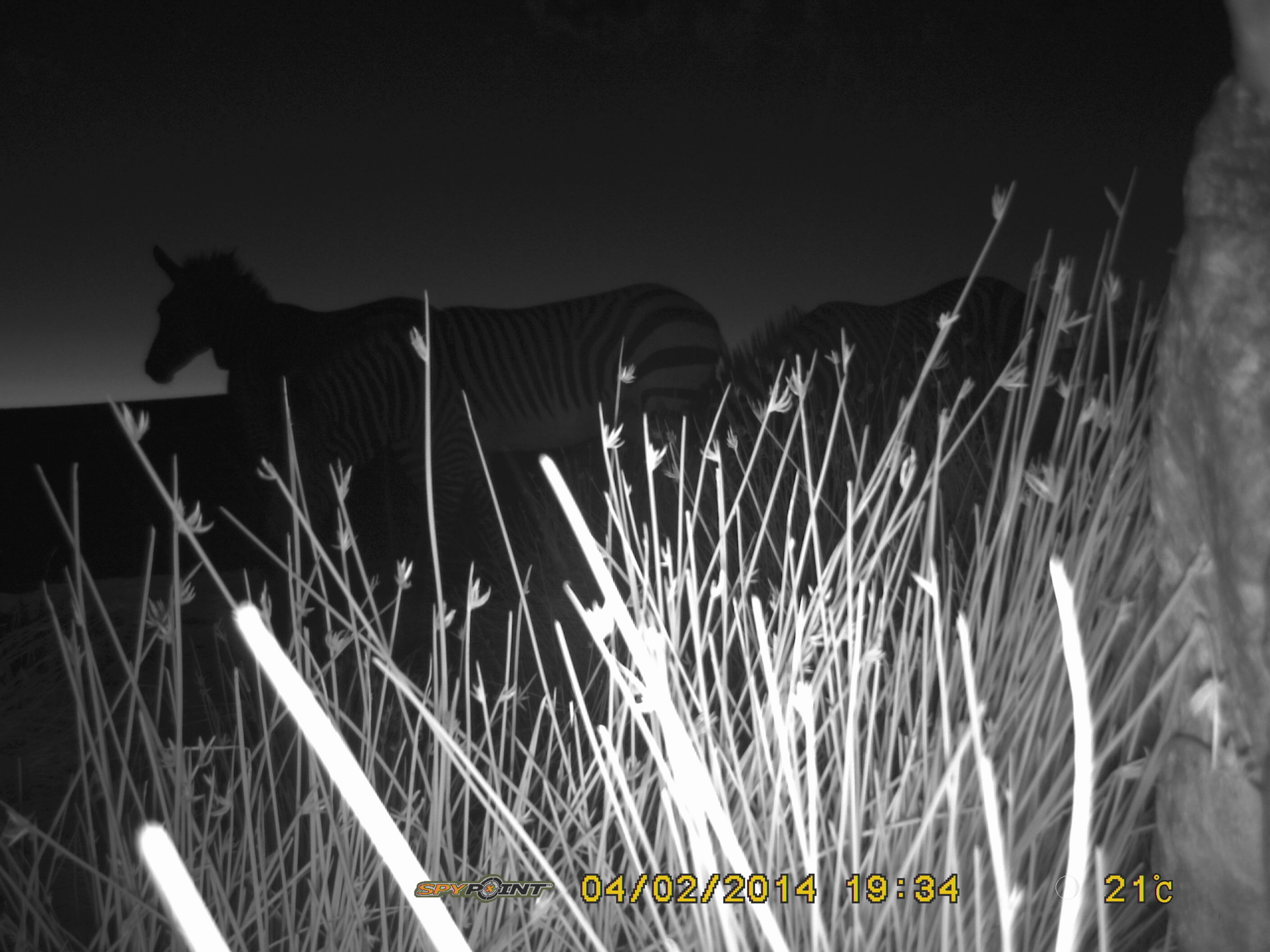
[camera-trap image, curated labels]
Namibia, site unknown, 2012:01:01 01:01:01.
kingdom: Animalia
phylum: Chordata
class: Mammalia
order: Perissodactyla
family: Equidae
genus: Equus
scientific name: Equus zebra hartmannae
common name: hartmann's mountain zebra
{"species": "Equus zebra hartmannae (hartmann's mountain zebra)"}